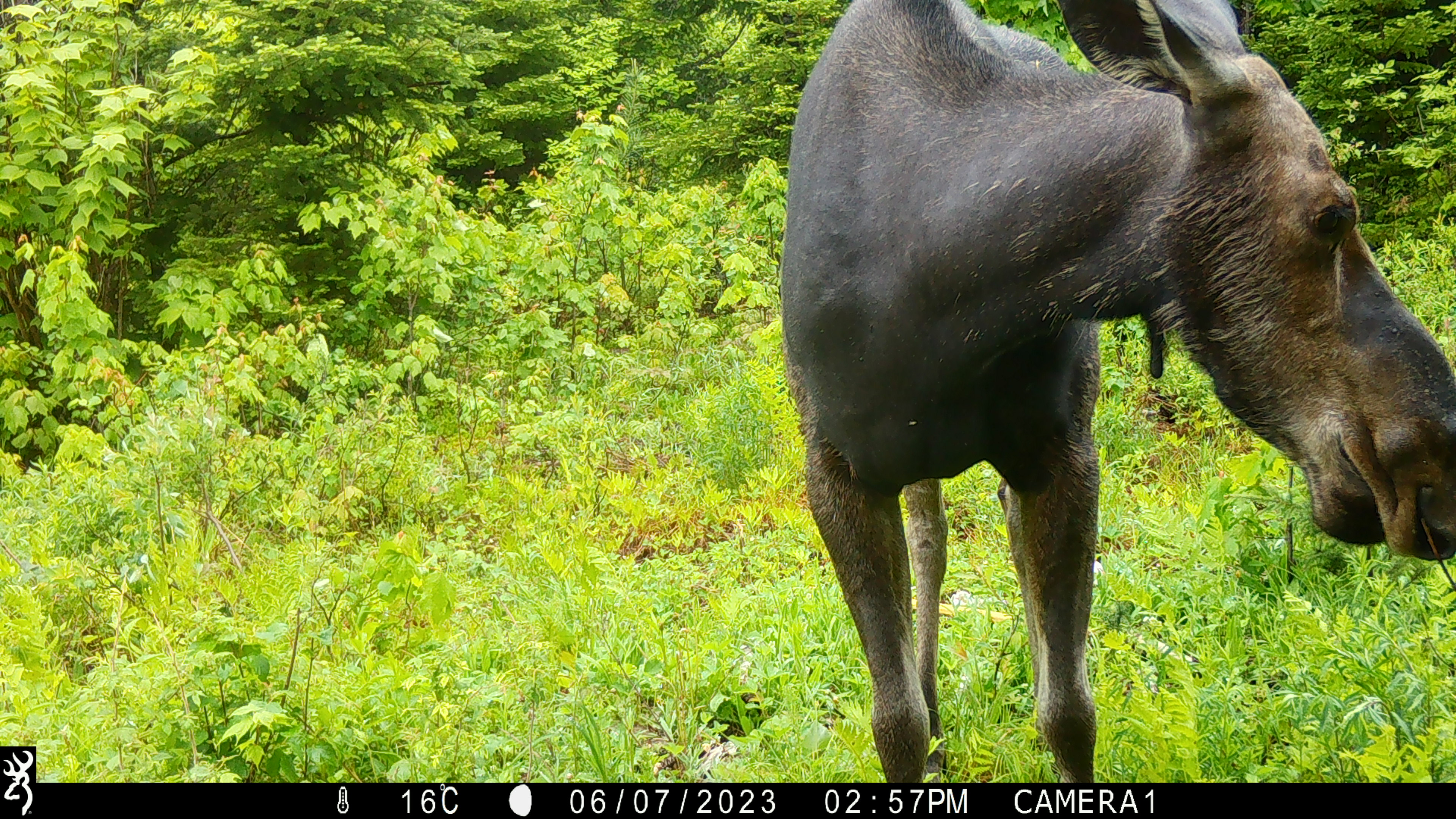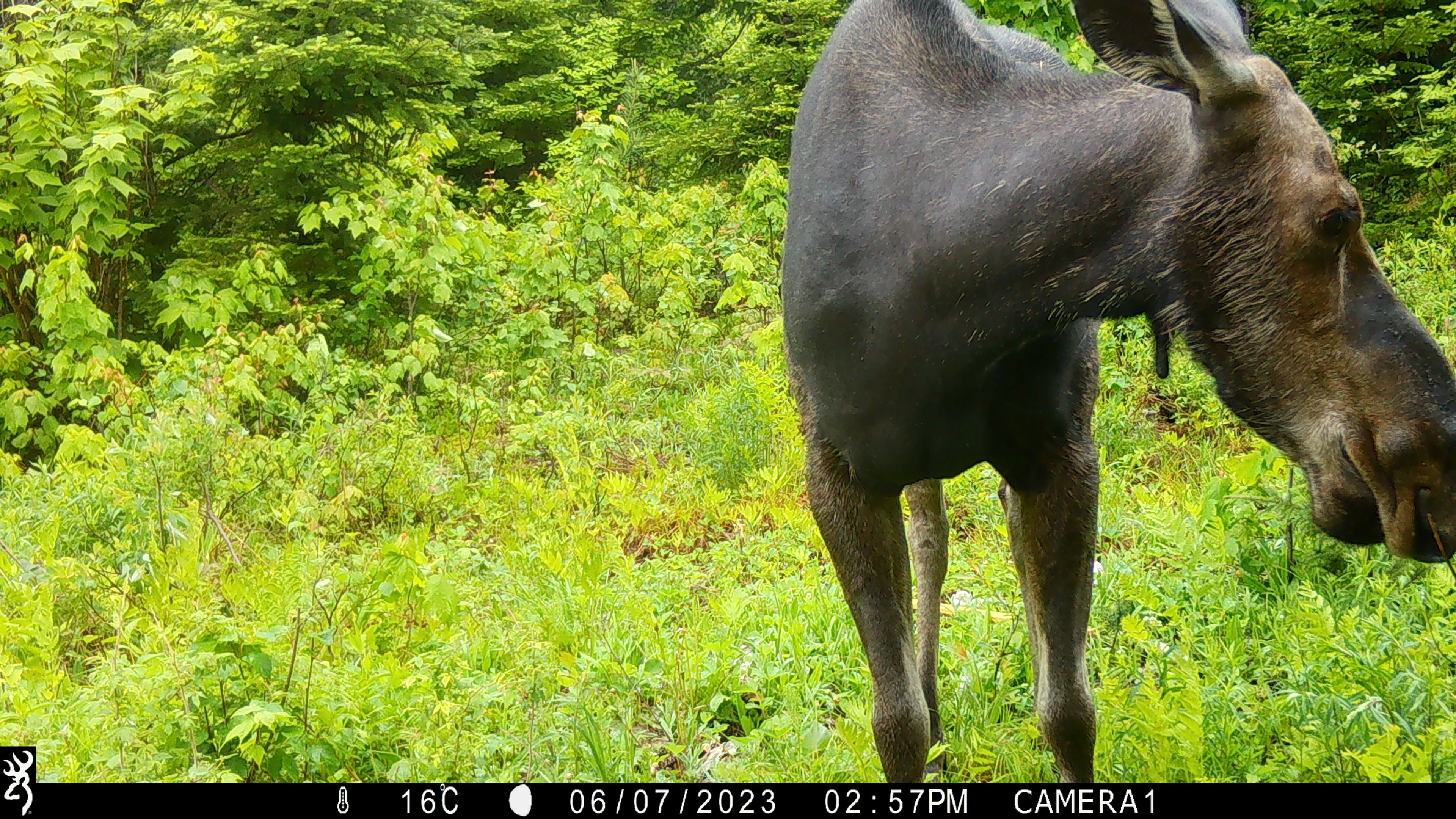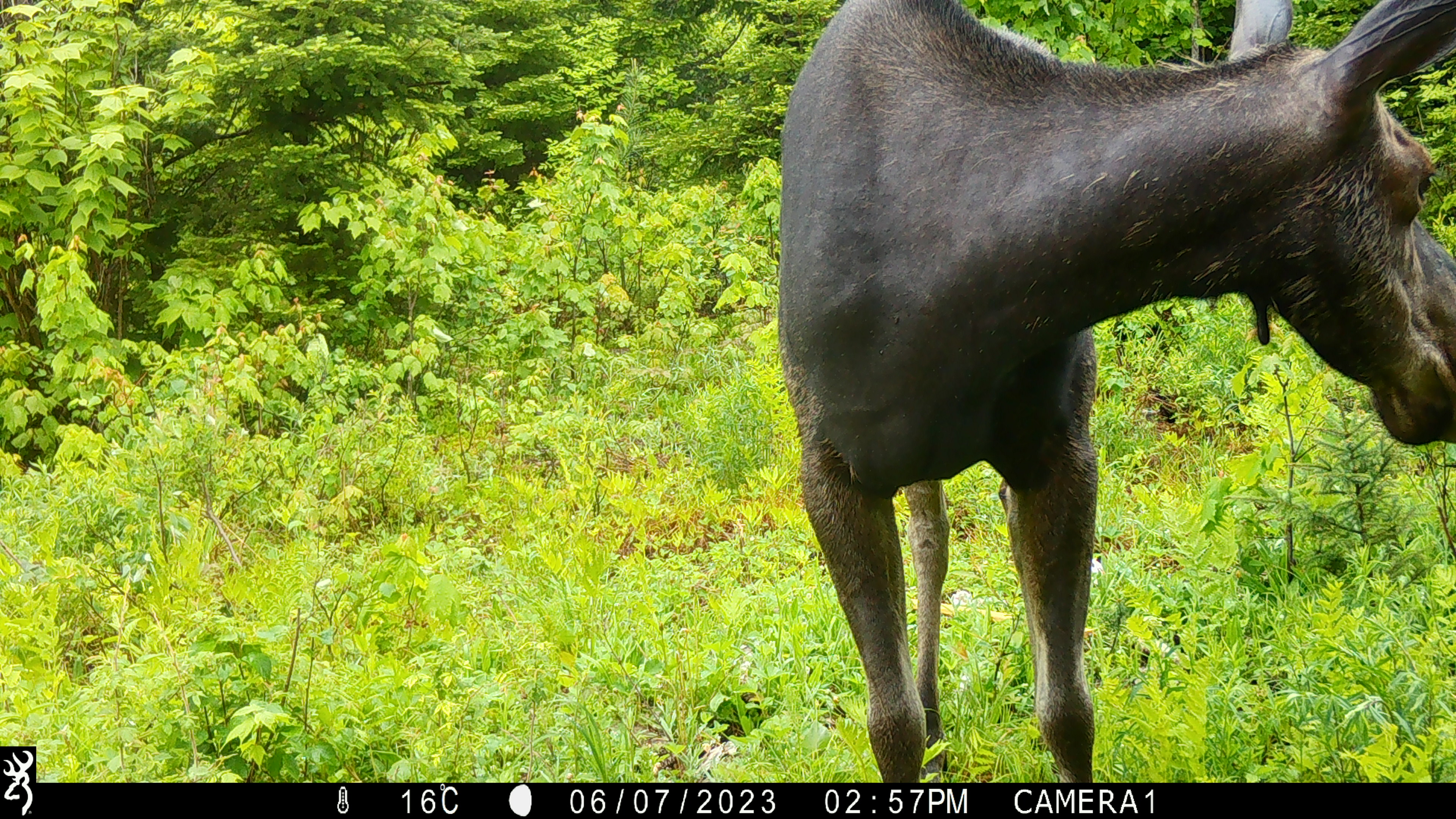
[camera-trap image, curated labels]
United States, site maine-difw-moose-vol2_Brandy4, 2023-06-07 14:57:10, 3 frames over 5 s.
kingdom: Animalia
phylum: Chordata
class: Mammalia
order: Artiodactyla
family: Cervidae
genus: Alces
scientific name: Alces alces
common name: moose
Moose (Alces alces).